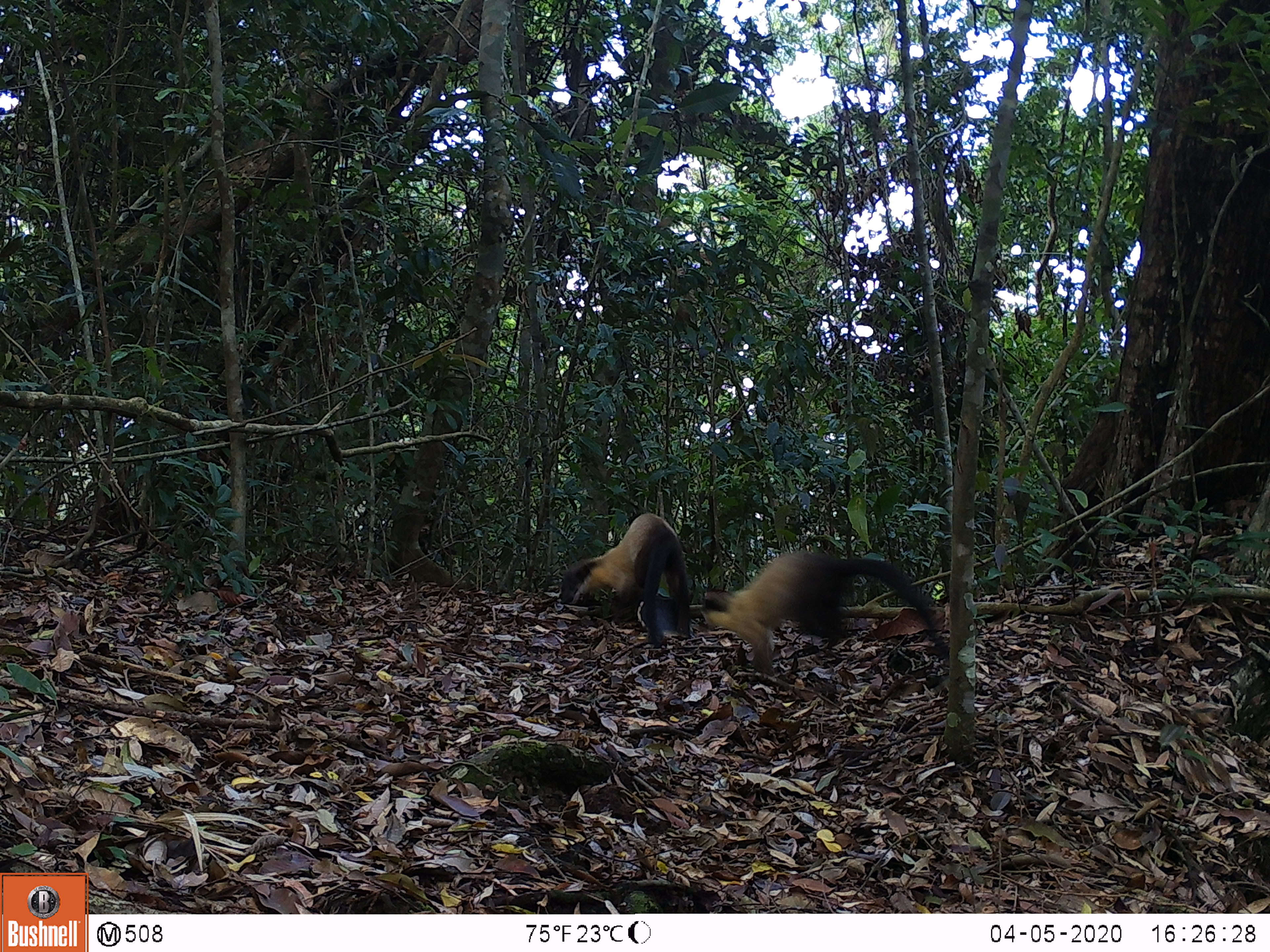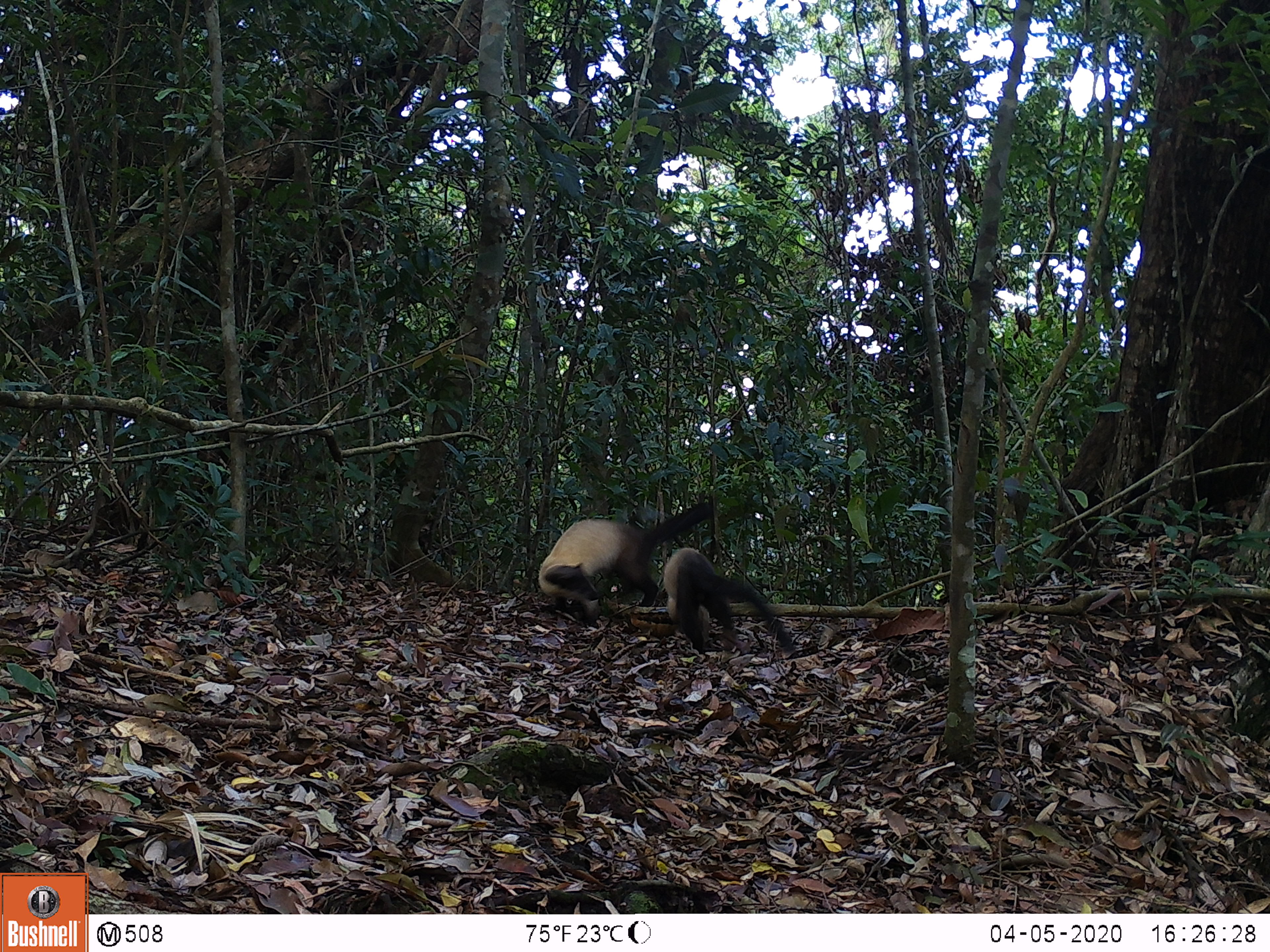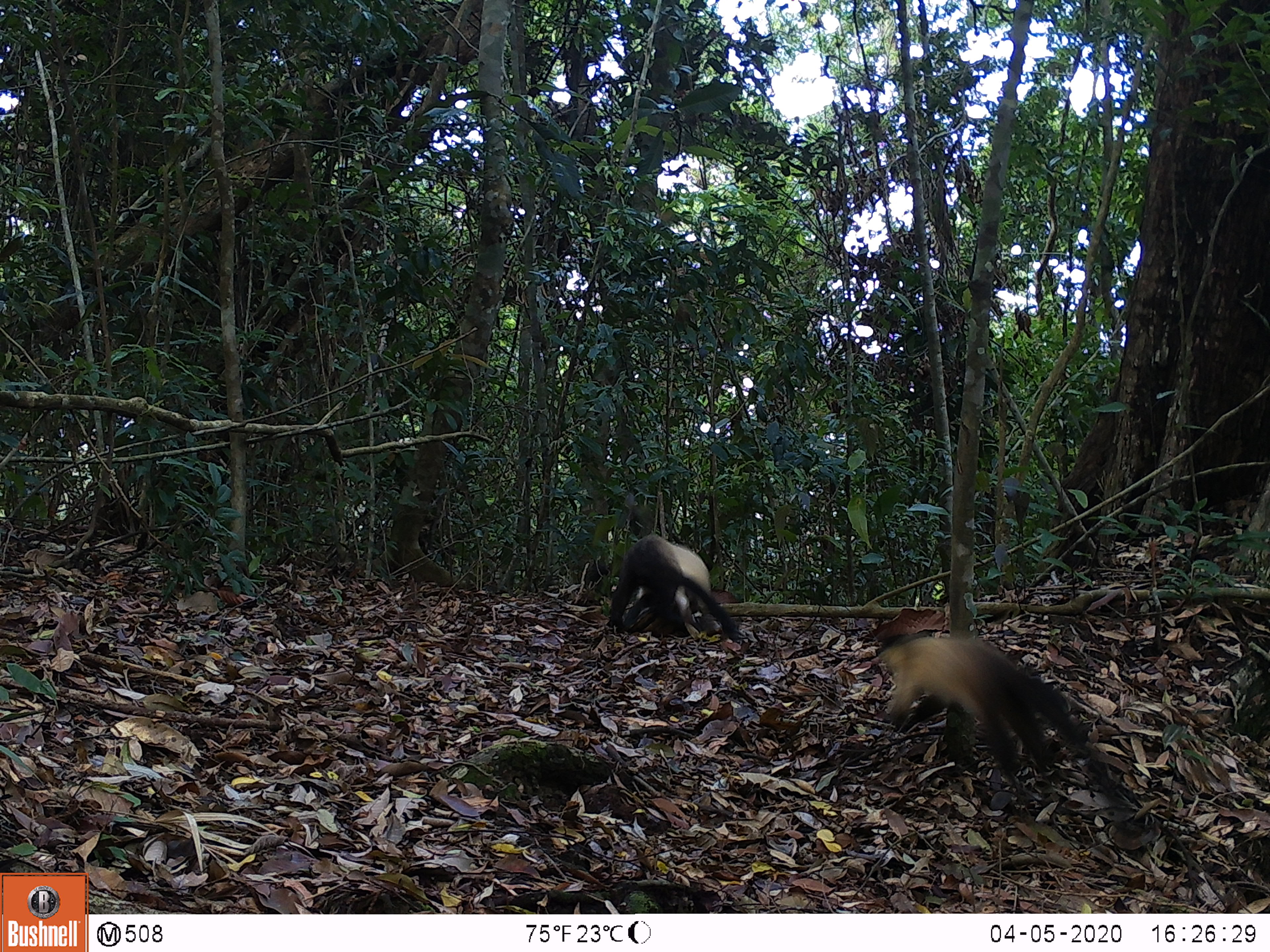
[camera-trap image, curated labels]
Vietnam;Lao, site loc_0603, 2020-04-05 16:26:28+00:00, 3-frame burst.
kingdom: Animalia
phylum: Chordata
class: Mammalia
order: Carnivora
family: Mustelidae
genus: Martes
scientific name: Martes flavigula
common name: yellow-throated marten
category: yellow throated marten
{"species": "yellow throated marten (yellow-throated marten) (Martes flavigula)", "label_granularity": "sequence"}